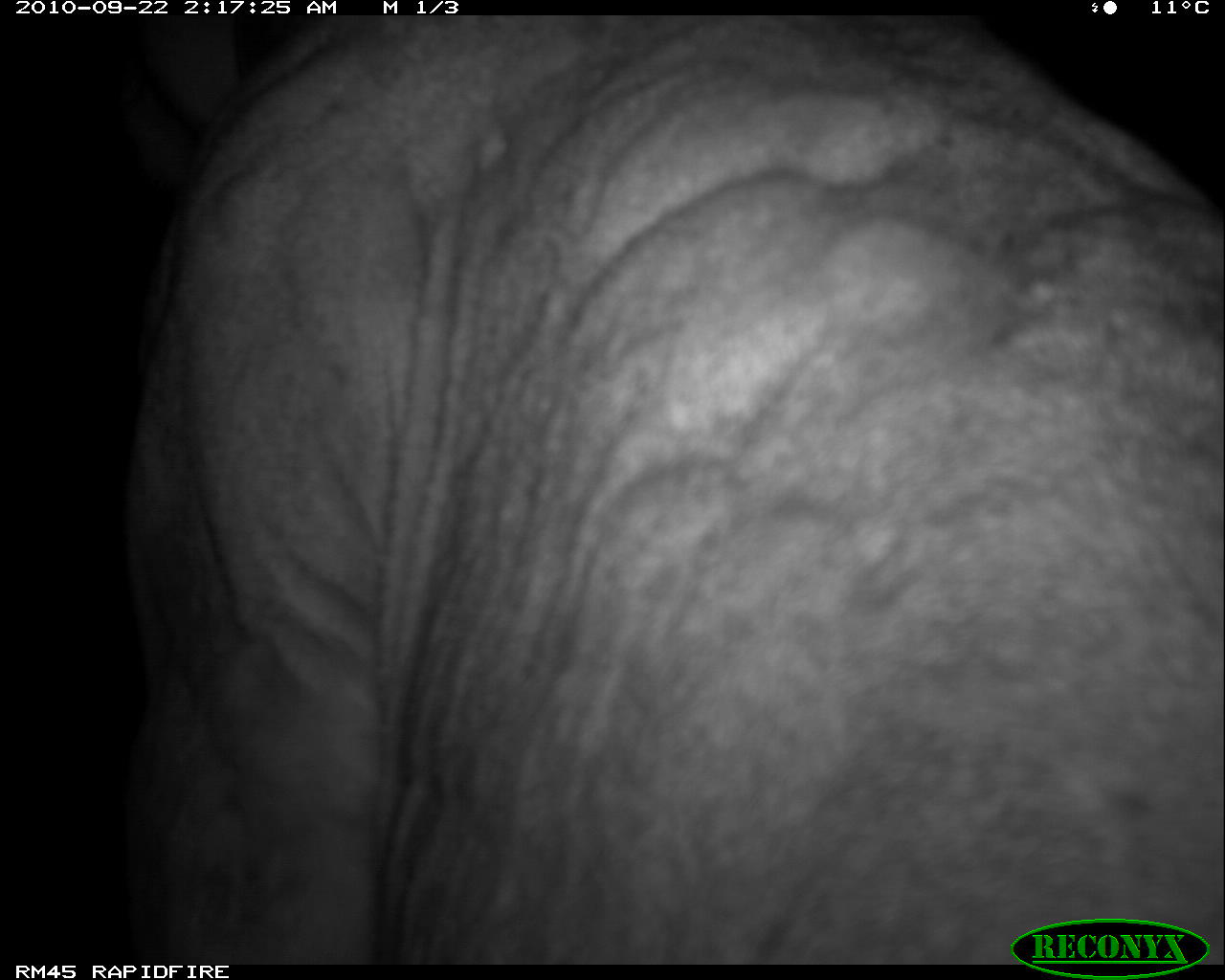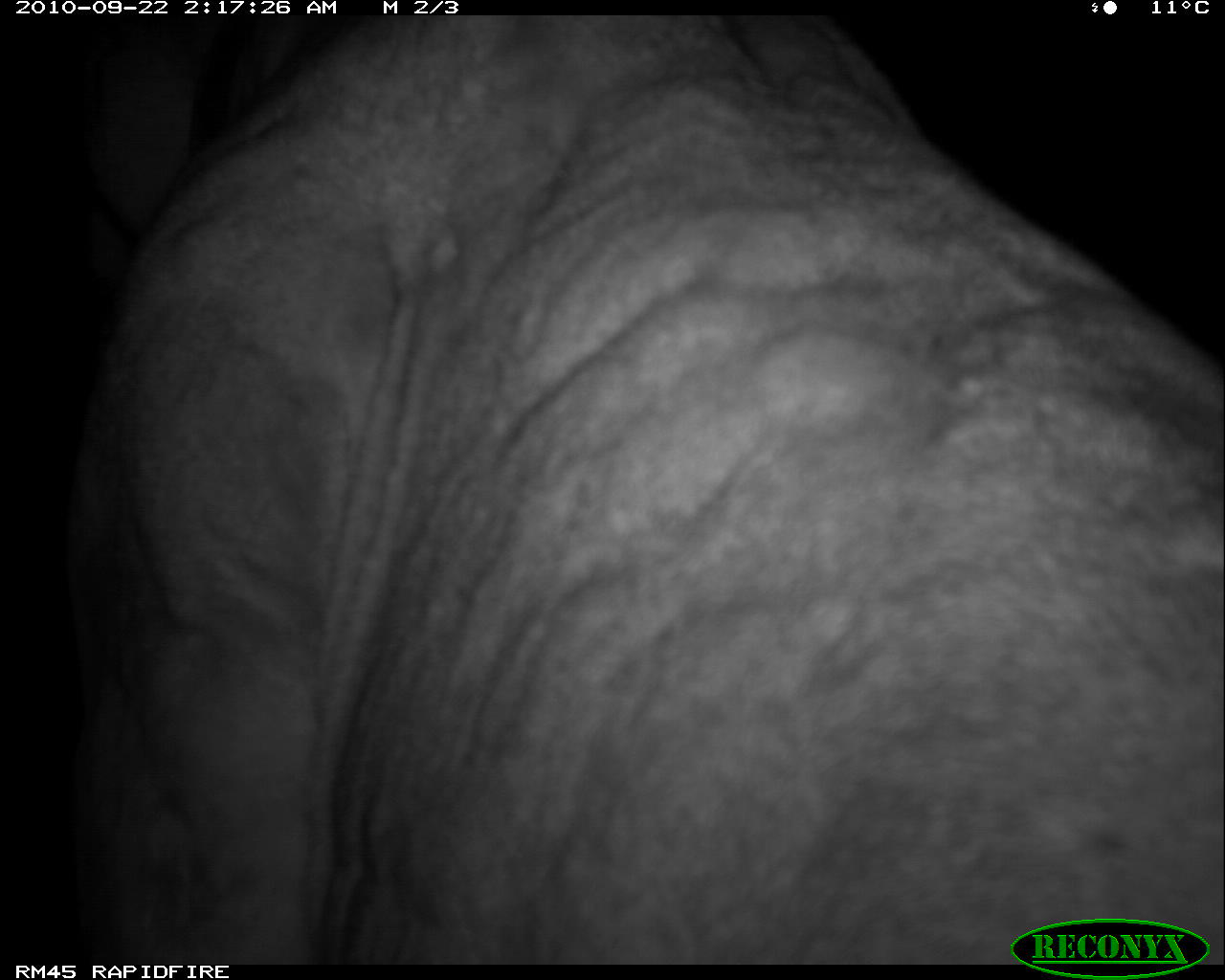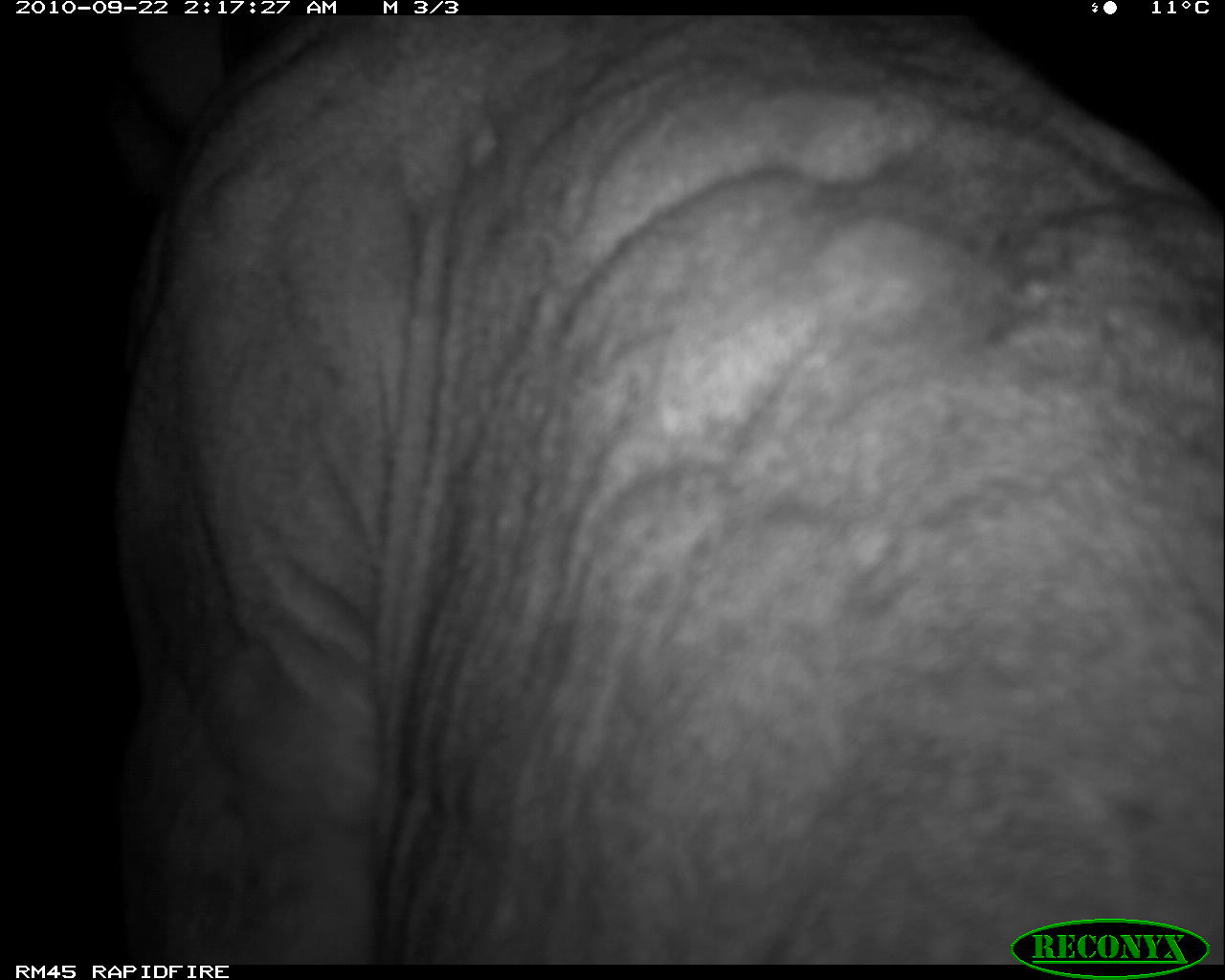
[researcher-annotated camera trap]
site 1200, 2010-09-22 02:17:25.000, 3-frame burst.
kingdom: Animalia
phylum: Chordata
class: Mammalia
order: Carnivora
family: Felidae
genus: Panthera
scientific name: Panthera leo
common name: lion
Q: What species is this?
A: Panthera leo (lion).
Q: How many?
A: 1.